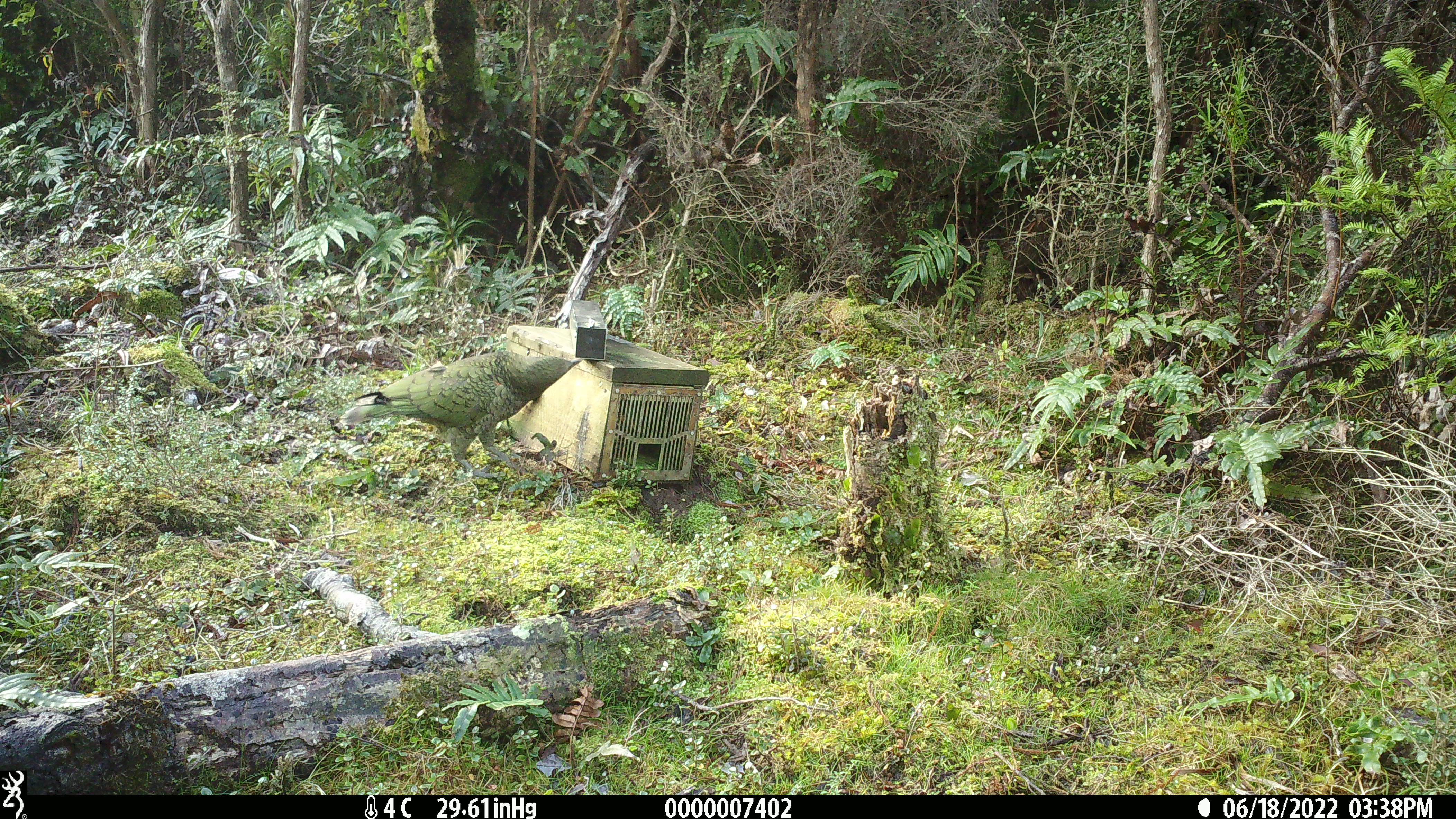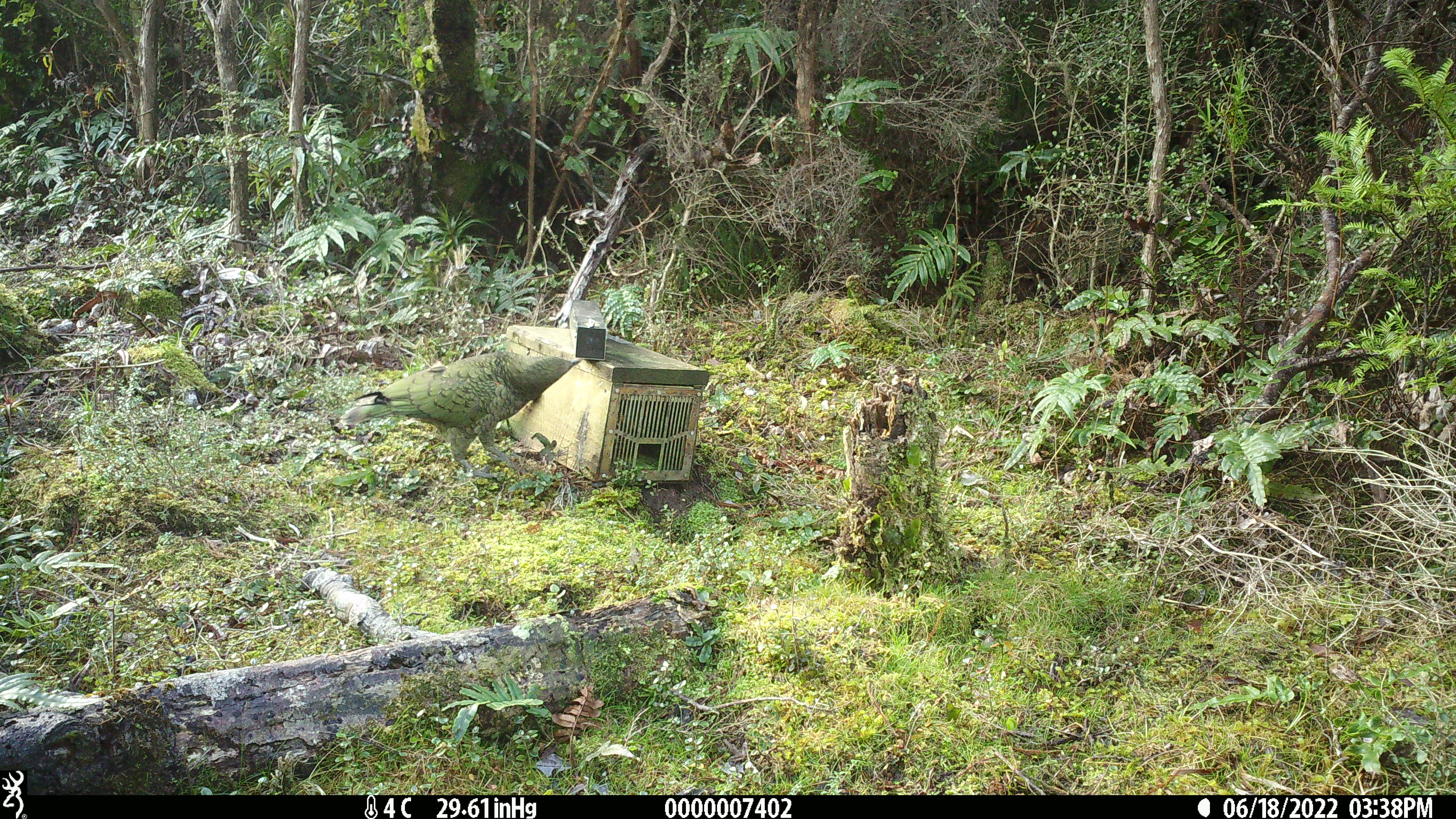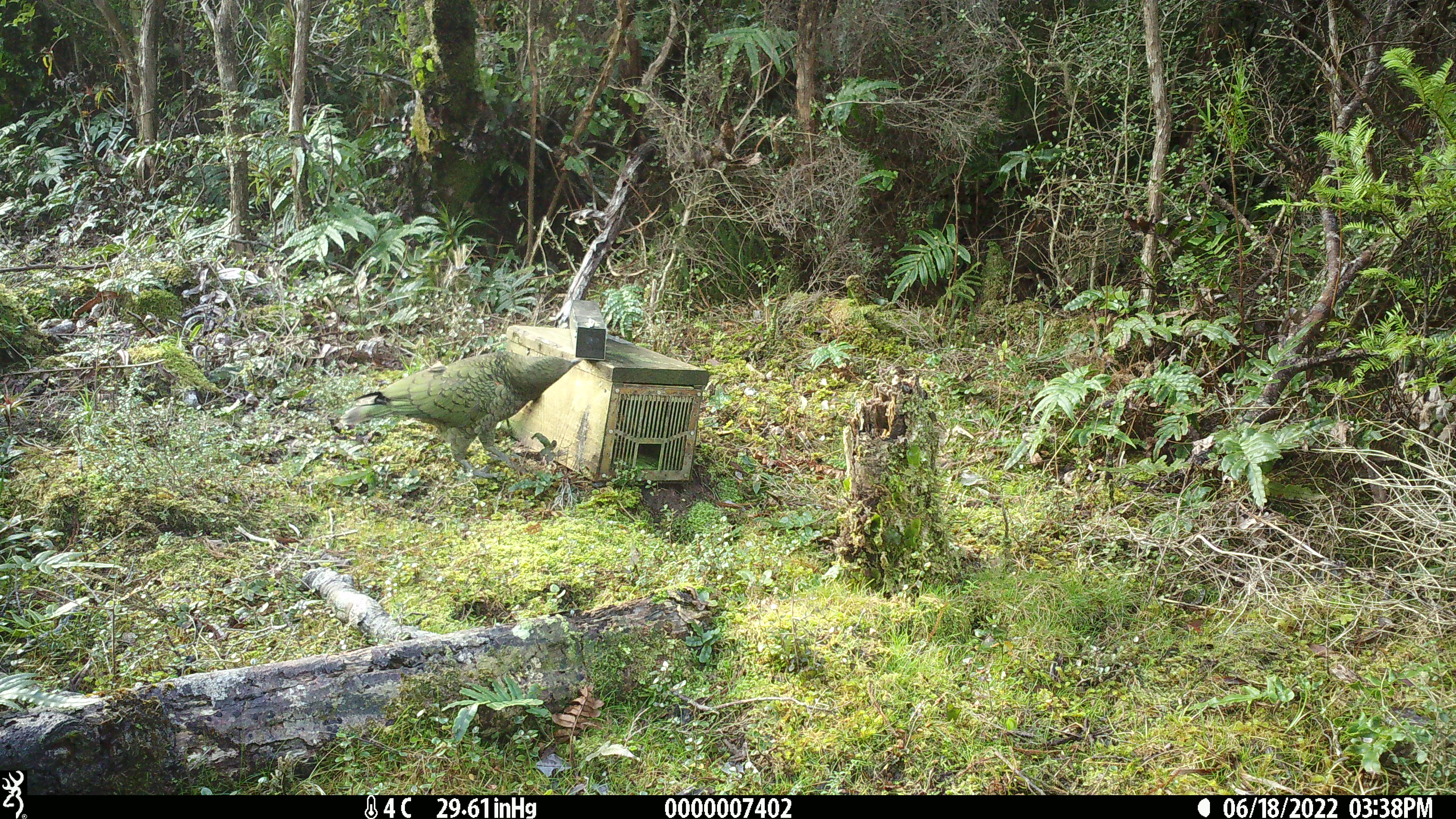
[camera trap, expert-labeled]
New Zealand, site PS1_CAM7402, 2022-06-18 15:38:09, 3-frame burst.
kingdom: Animalia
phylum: Chordata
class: Aves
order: Psittaciformes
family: Strigopidae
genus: Nestor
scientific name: Nestor notabilis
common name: kea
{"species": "kea (Nestor notabilis)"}